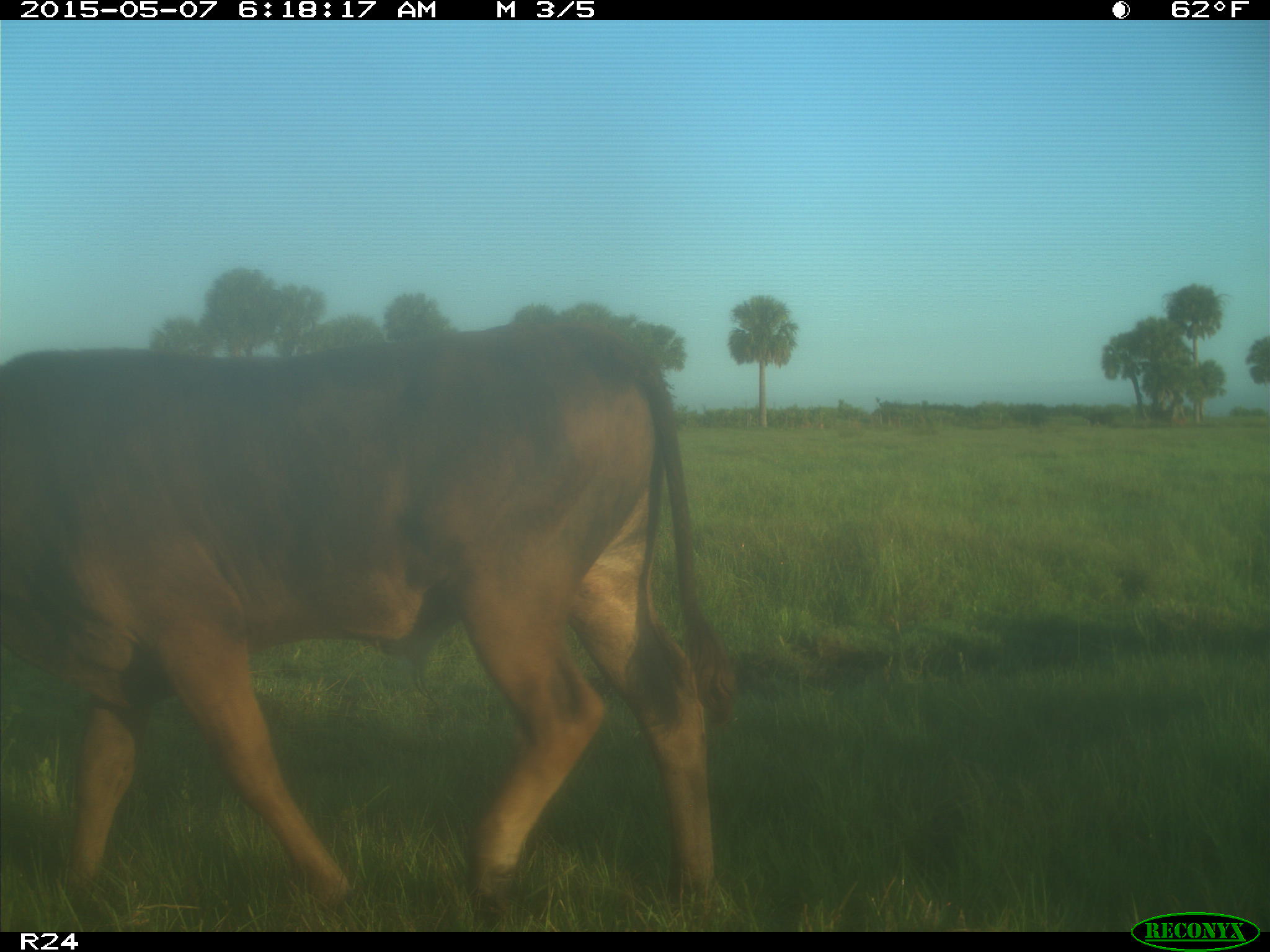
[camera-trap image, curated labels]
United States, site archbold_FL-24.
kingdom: Animalia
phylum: Chordata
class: Mammalia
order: Artiodactyla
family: Bovidae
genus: Bos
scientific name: Bos taurus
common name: domestic cow